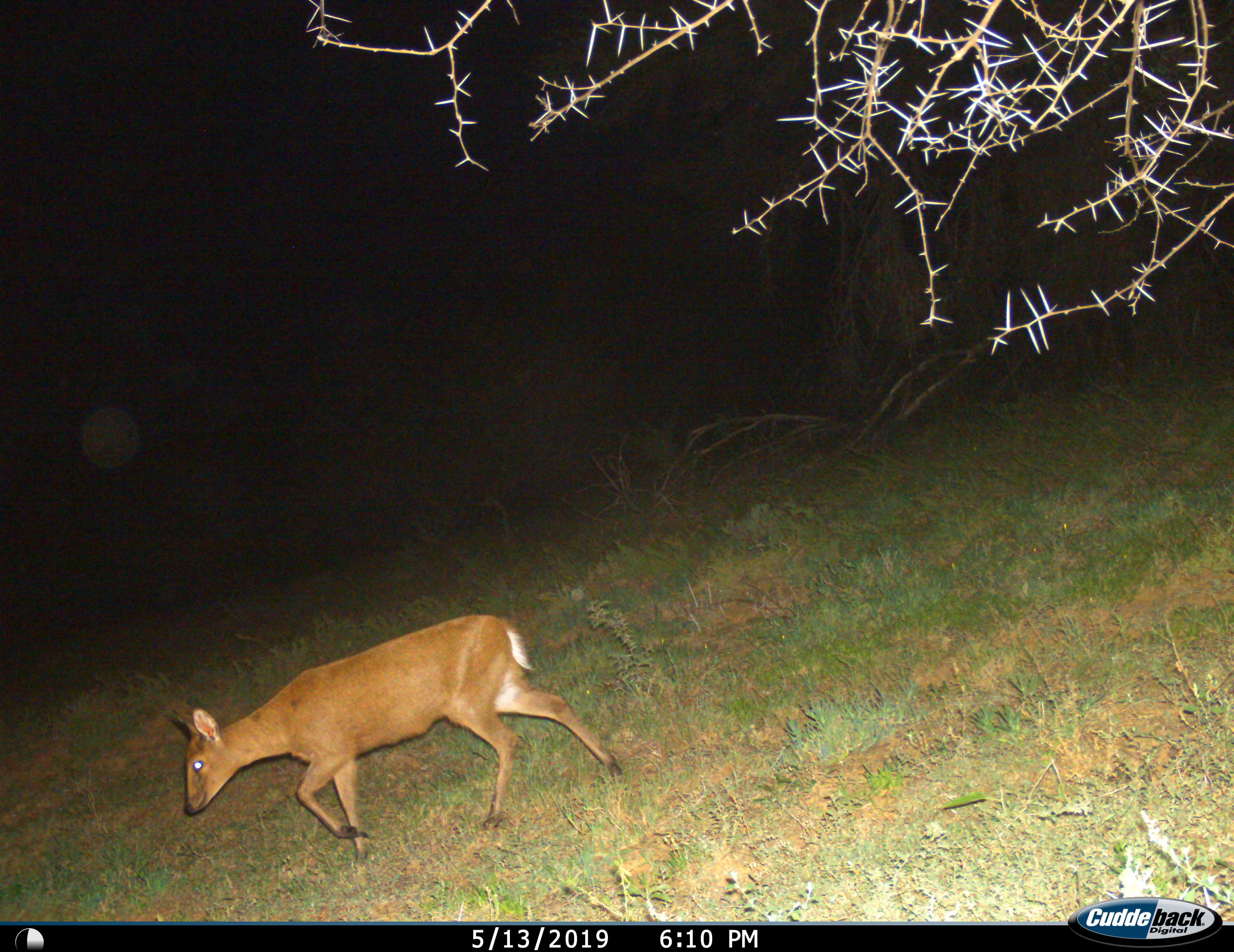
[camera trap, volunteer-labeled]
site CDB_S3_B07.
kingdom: Animalia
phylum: Chordata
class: Mammalia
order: Artiodactyla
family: Bovidae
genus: Sylvicapra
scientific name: Sylvicapra grimmia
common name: common duiker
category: duikercommongrey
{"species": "duikercommongrey (common duiker) (Sylvicapra grimmia)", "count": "1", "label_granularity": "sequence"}